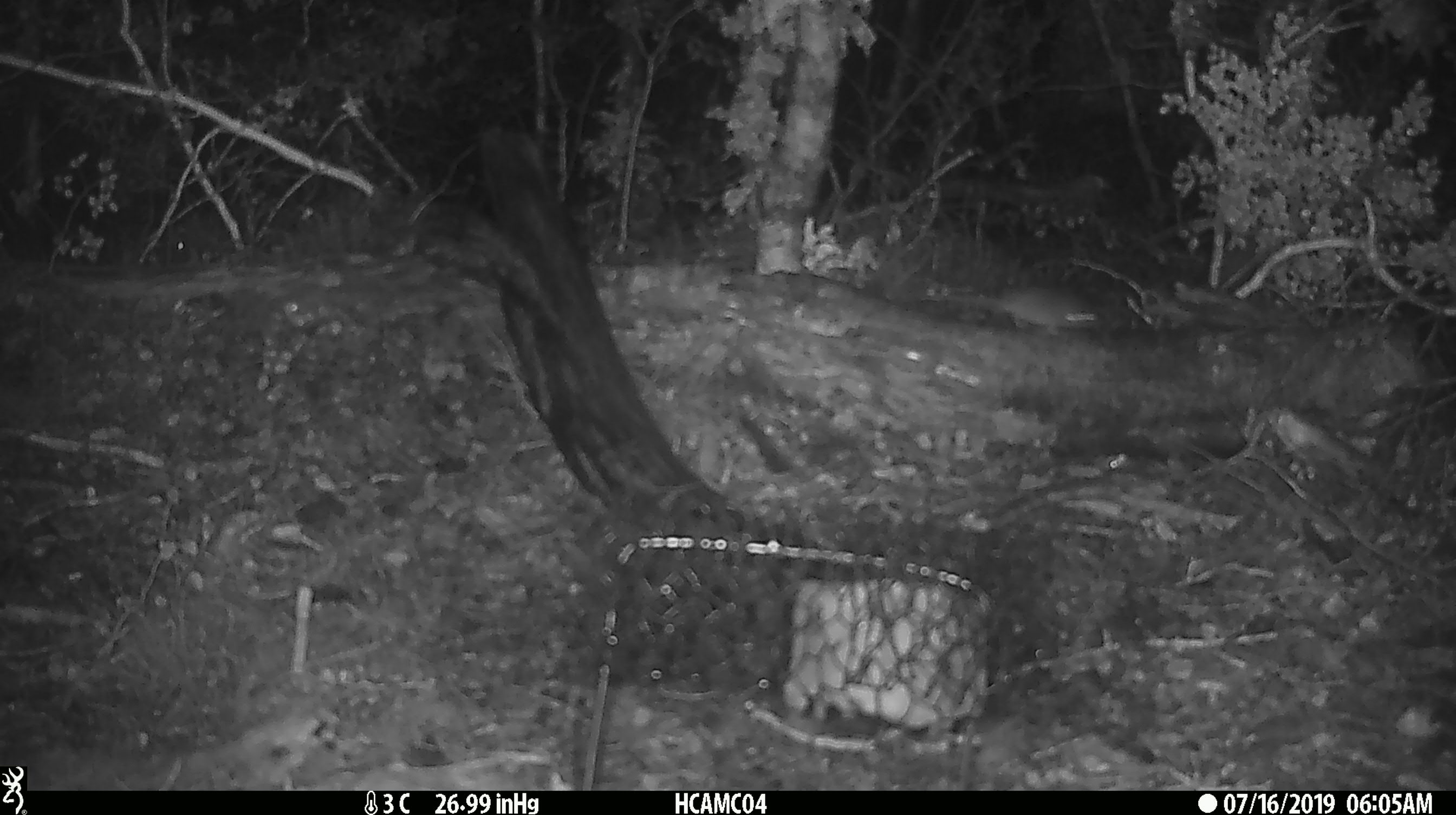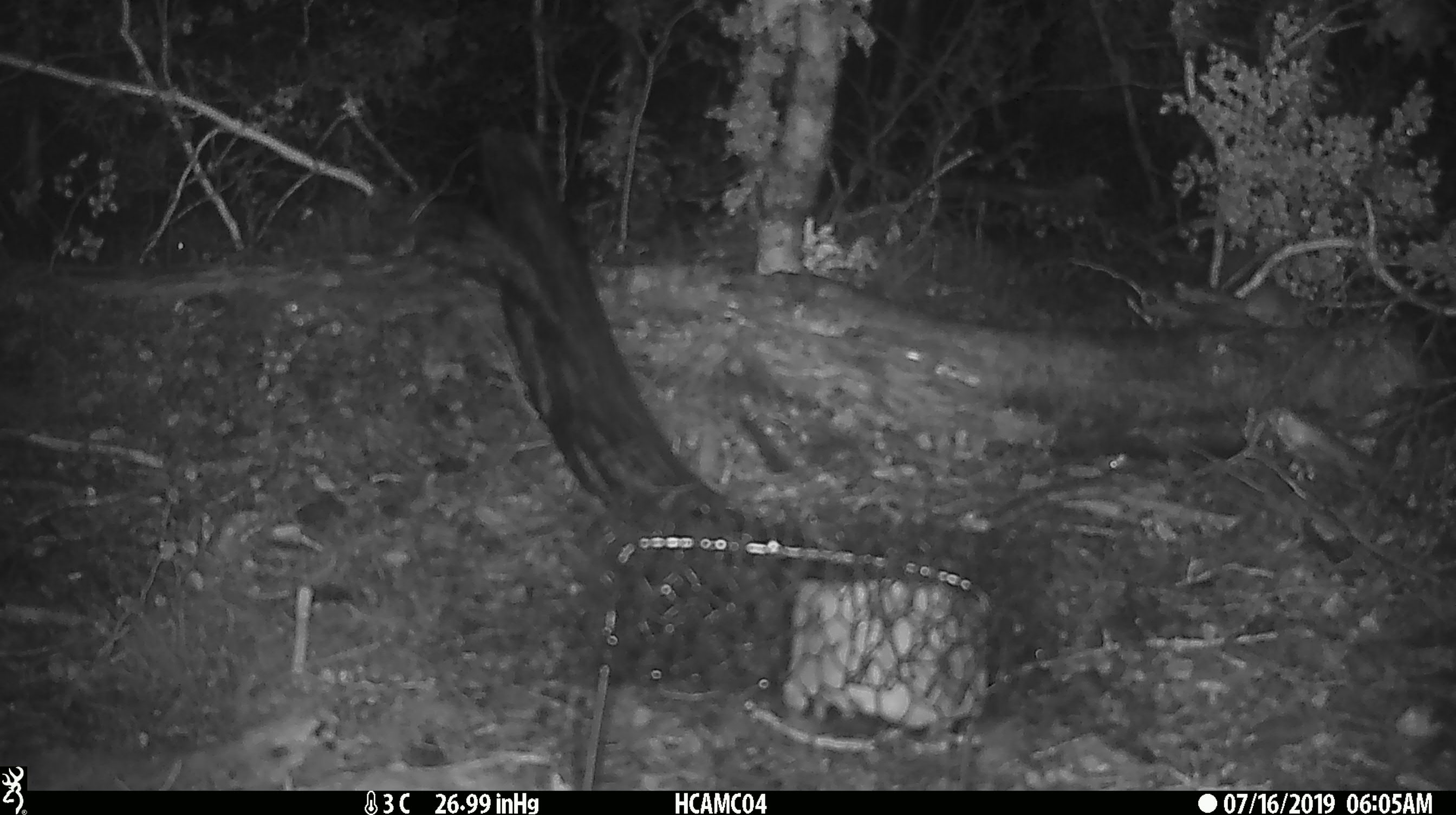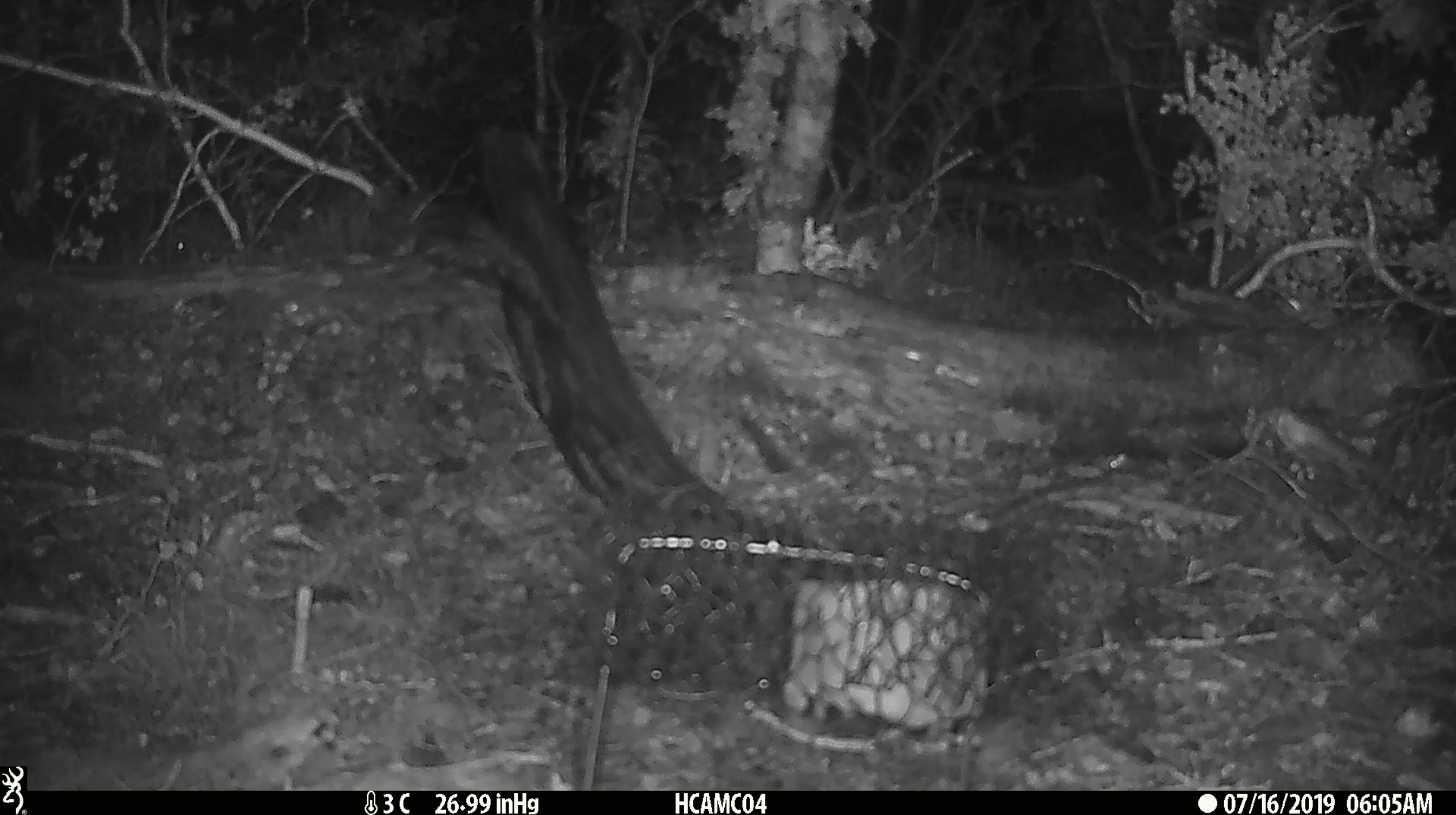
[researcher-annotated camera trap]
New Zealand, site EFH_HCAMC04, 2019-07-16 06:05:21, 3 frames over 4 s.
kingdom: Animalia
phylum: Chordata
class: Mammalia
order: Rodentia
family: Muridae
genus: Mus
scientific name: Mus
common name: mouse